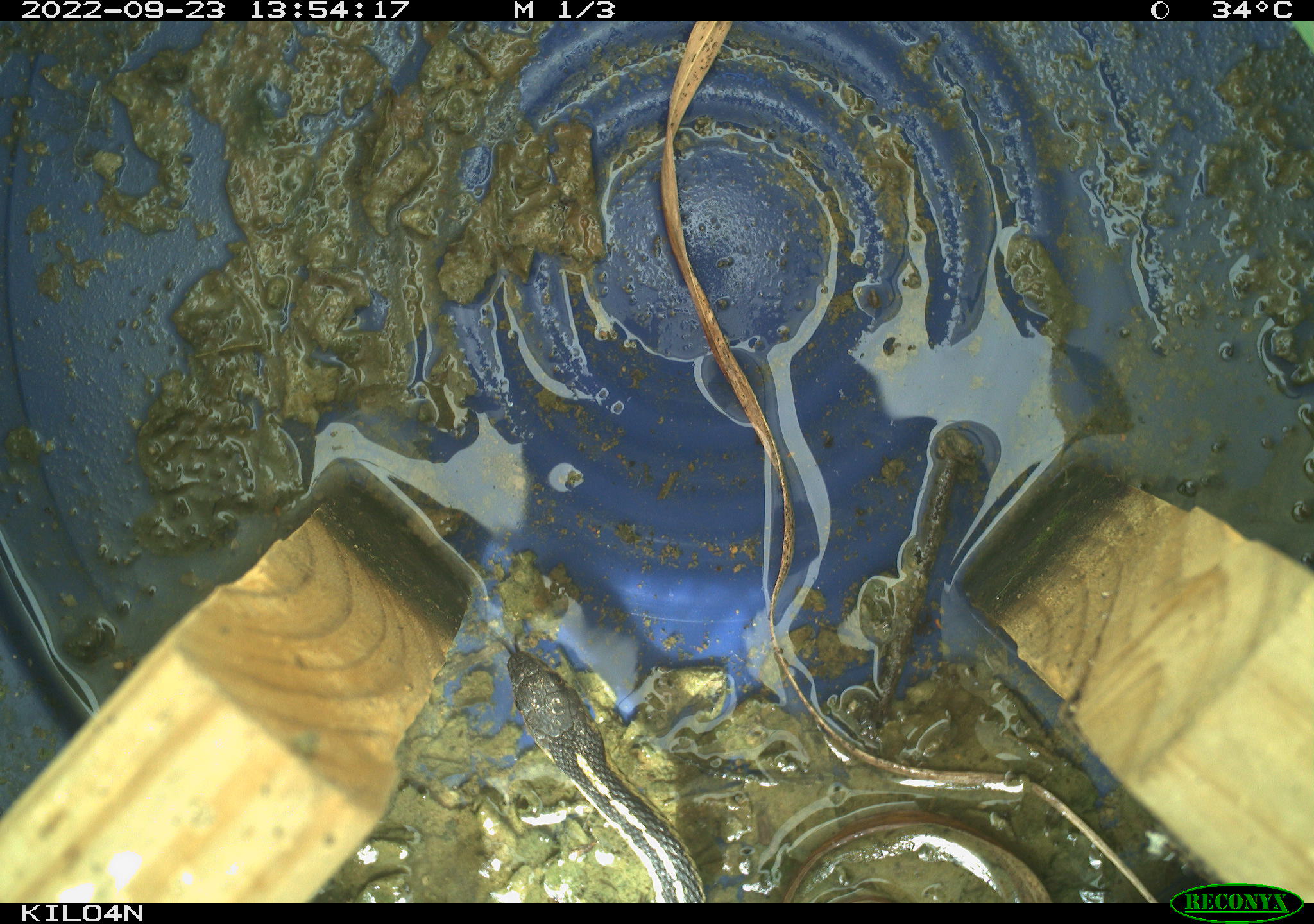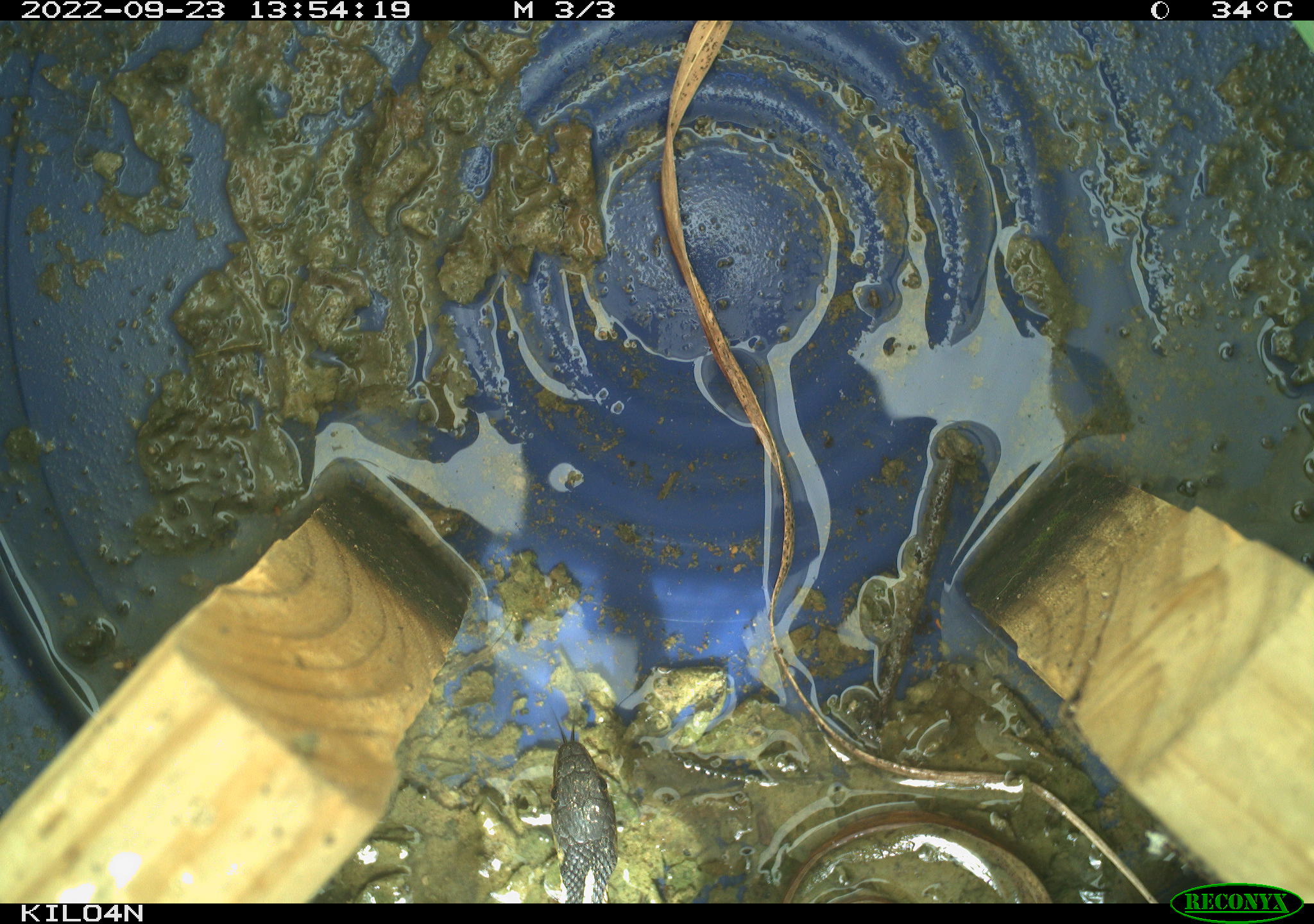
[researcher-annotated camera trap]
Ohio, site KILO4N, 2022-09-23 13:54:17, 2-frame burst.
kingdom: Animalia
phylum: Chordata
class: Reptilia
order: Squamata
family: Colubridae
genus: Thamnophis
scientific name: Thamnophis sirtalis sirtalis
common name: eastern gartersnake